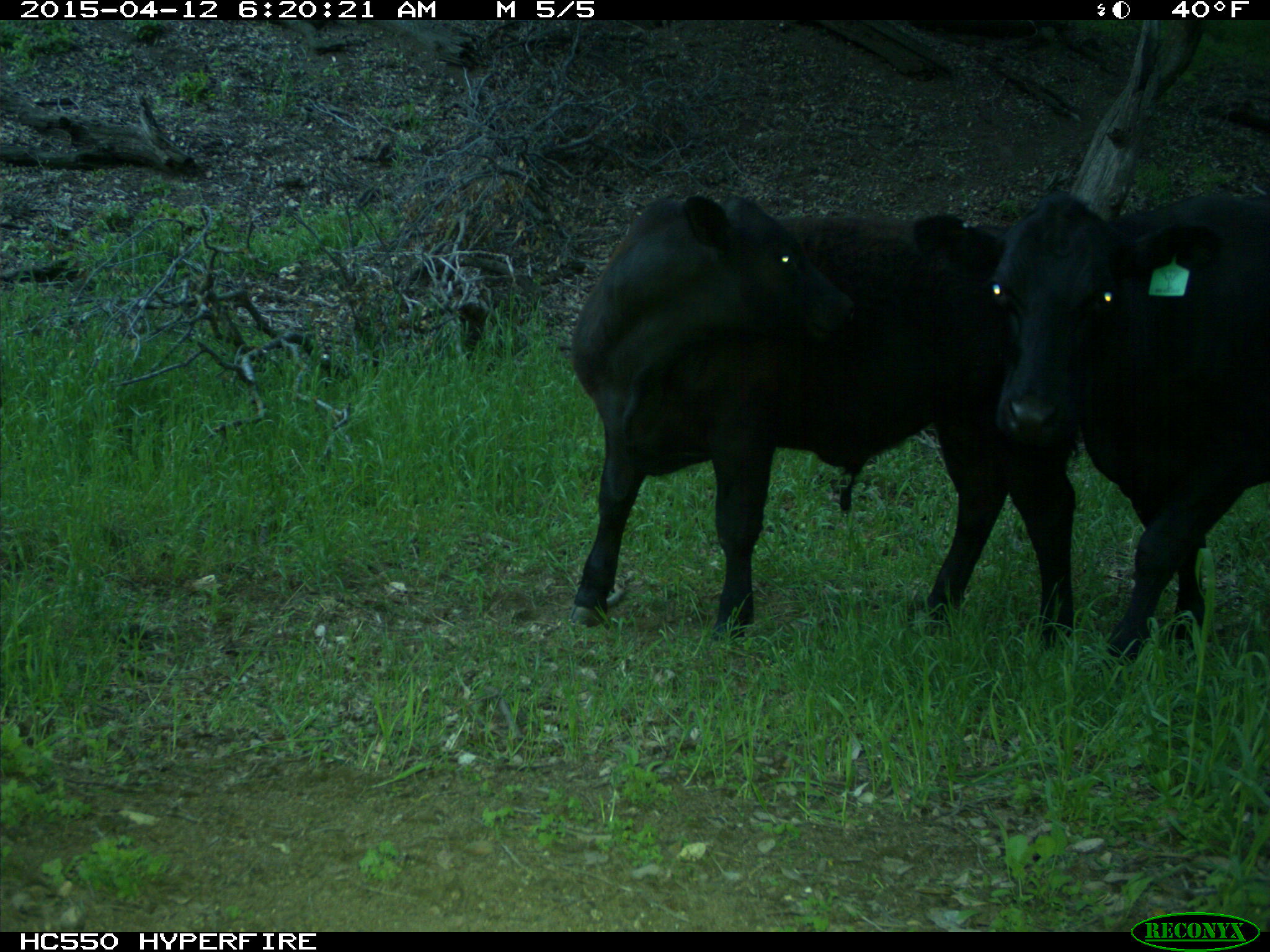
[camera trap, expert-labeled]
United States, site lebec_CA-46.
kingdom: Animalia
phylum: Chordata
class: Mammalia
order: Artiodactyla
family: Bovidae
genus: Bos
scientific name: Bos taurus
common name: domestic cow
Bos taurus (domestic cow).